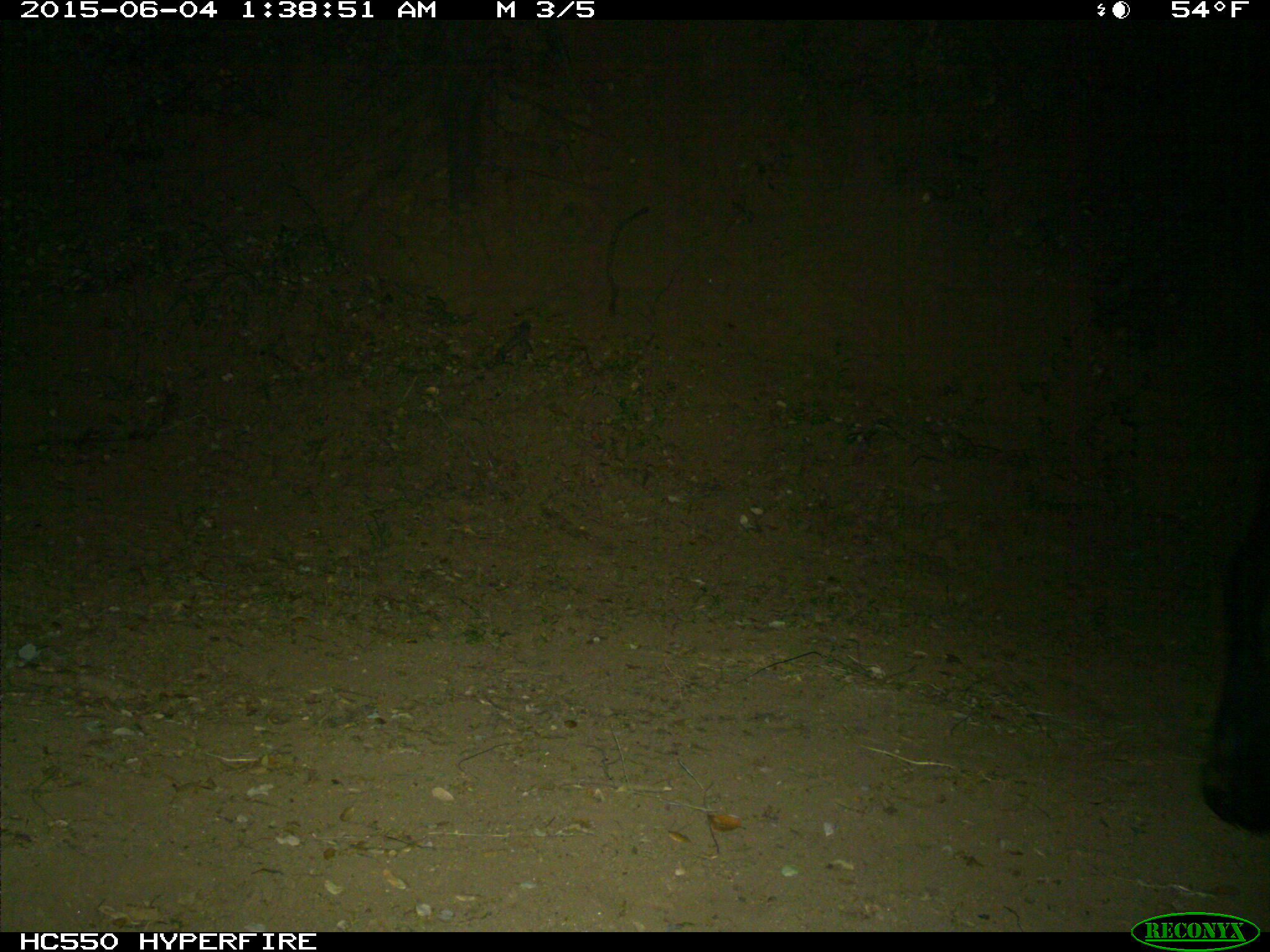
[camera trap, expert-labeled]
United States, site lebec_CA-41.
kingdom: Animalia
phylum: Chordata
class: Mammalia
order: Artiodactyla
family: Bovidae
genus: Bos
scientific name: Bos taurus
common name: domestic cow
Bos taurus (domestic cow).